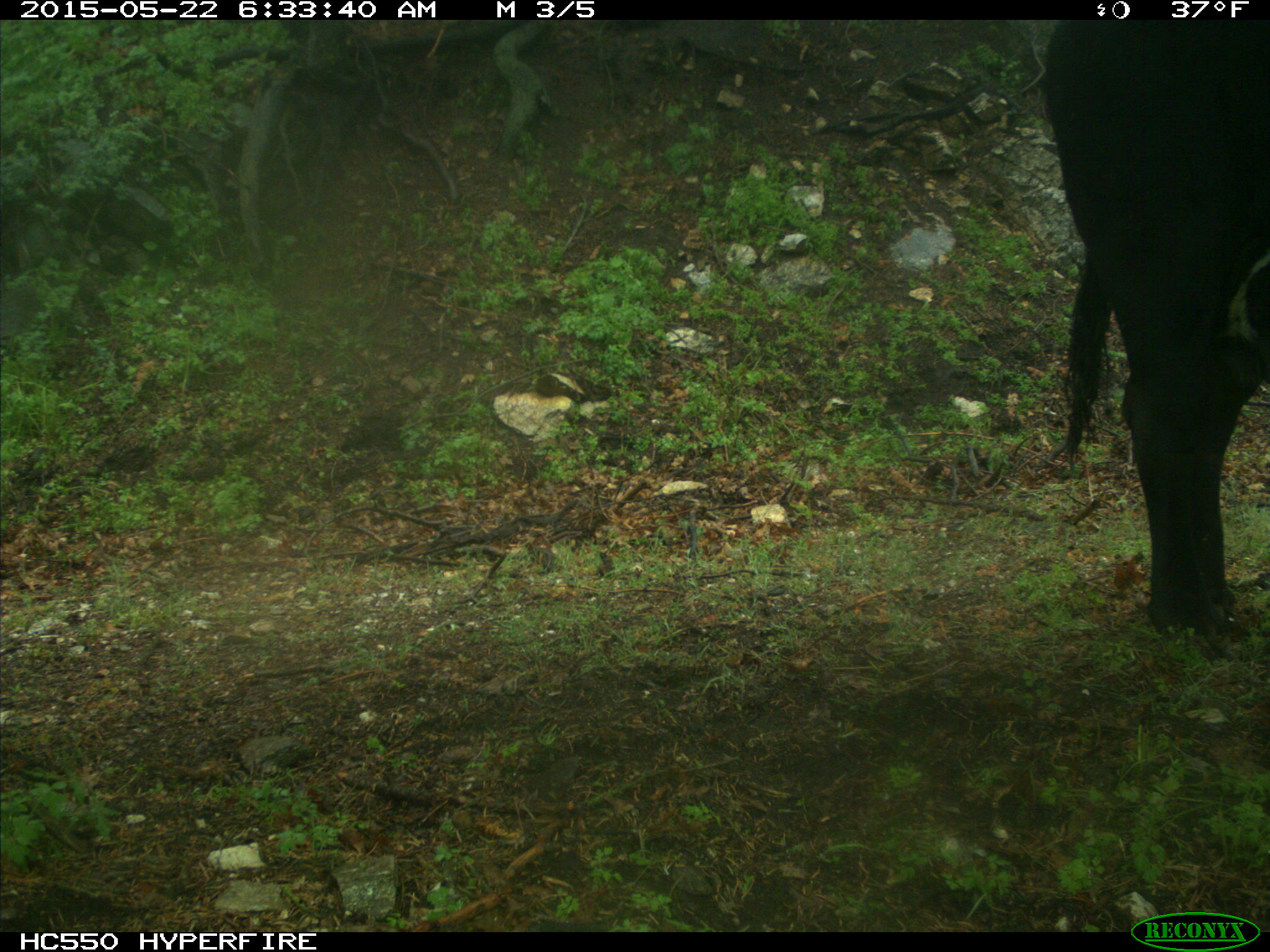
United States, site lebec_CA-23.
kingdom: Animalia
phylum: Chordata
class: Mammalia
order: Artiodactyla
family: Bovidae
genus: Bos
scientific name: Bos taurus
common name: domestic cow